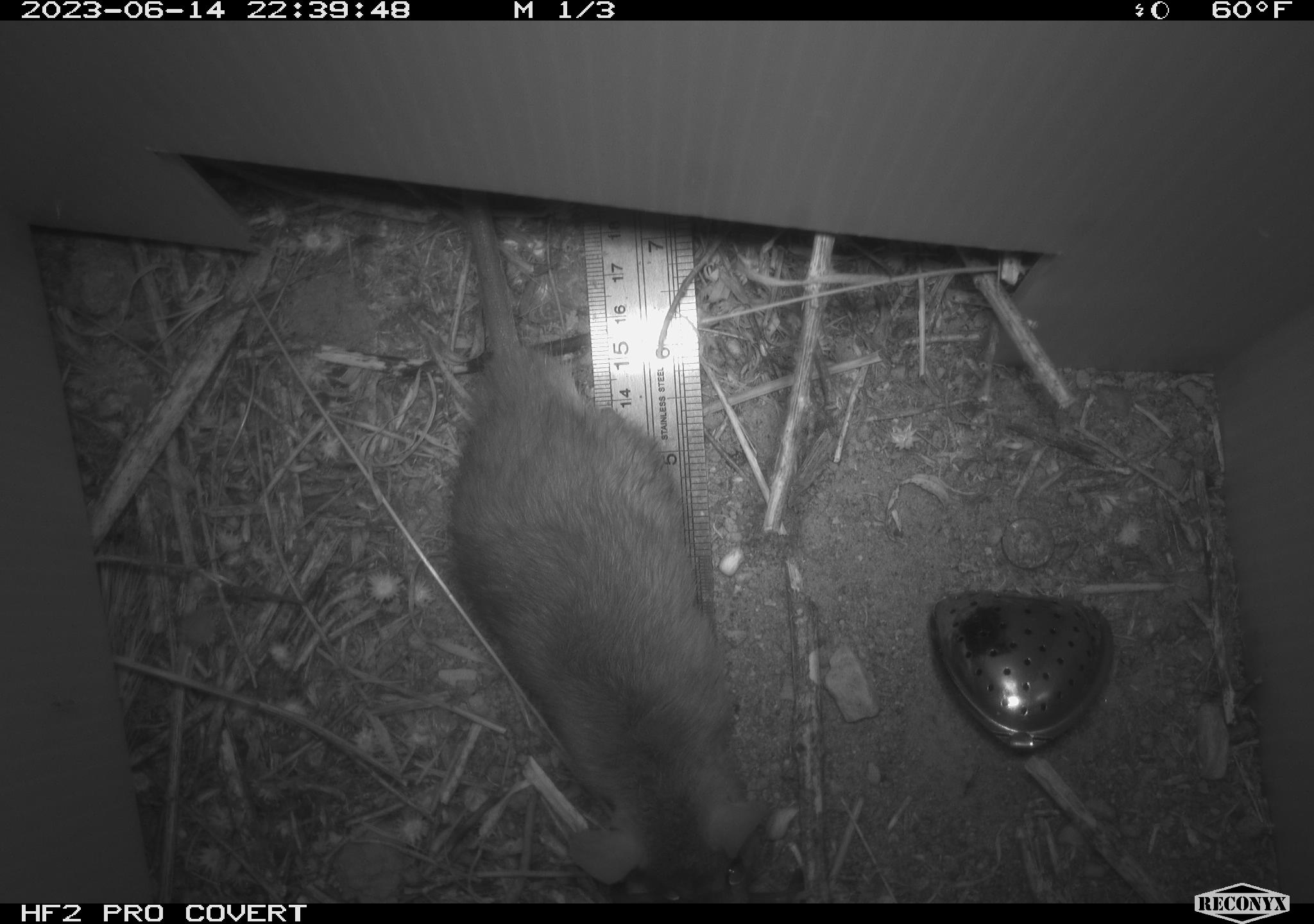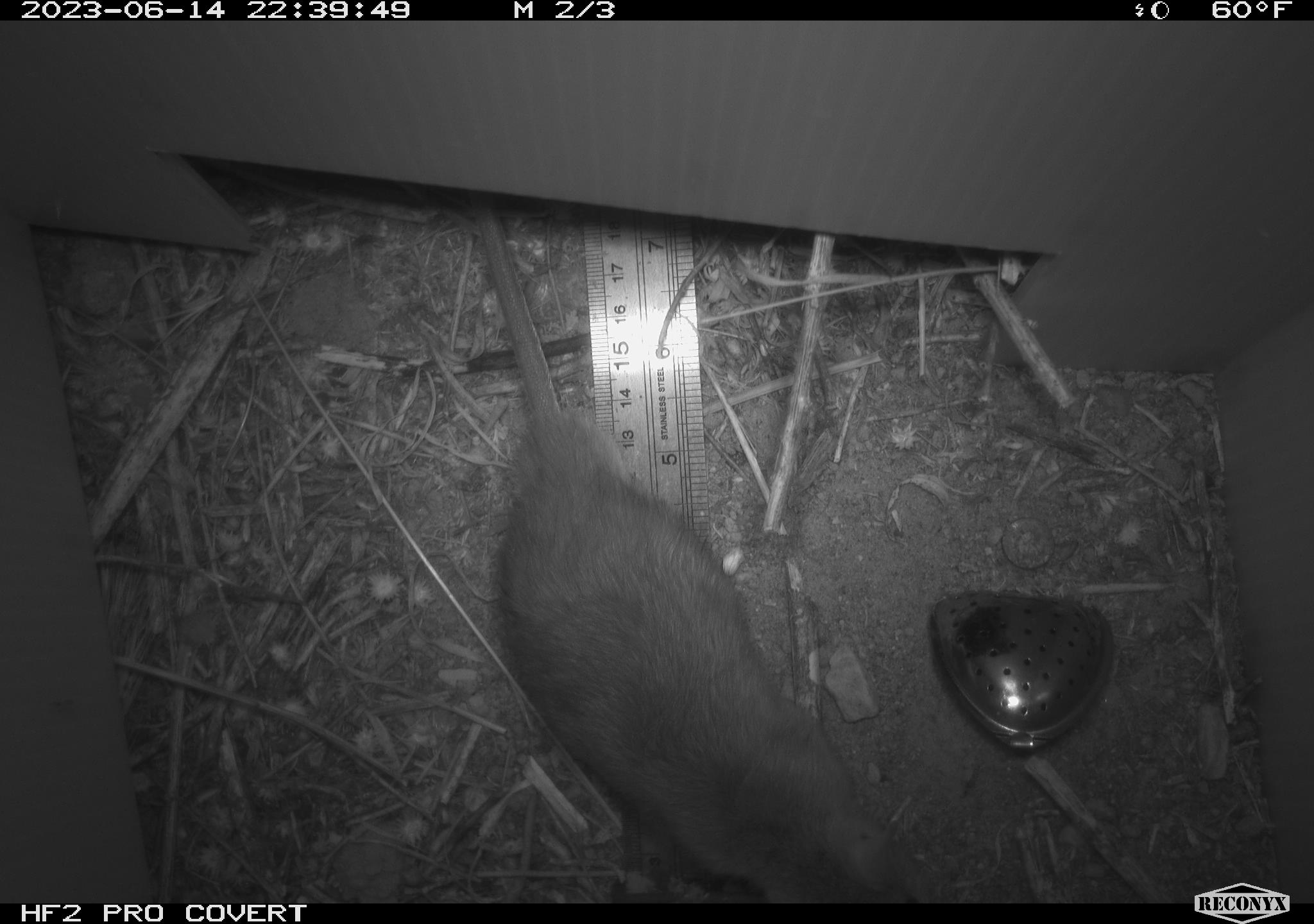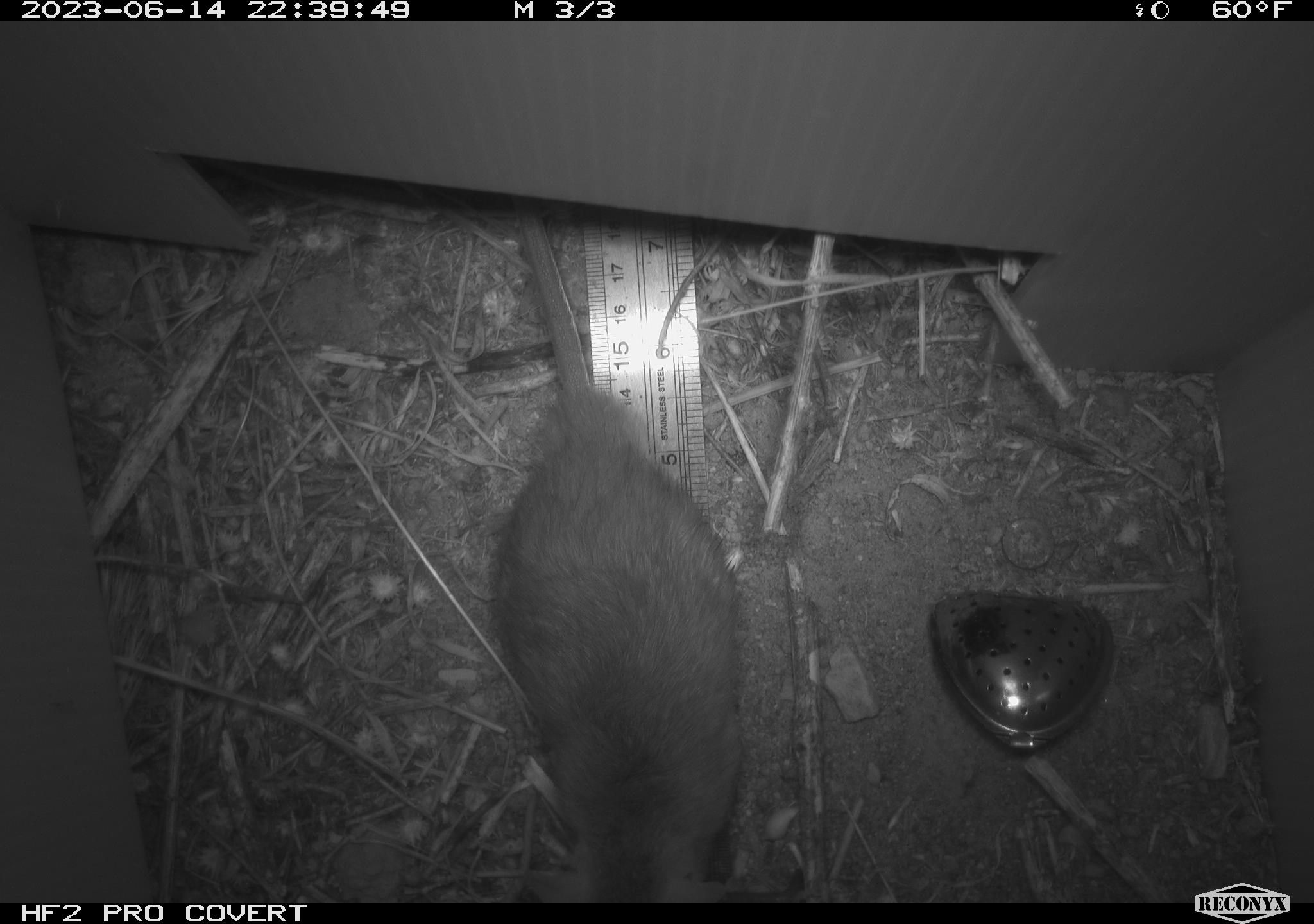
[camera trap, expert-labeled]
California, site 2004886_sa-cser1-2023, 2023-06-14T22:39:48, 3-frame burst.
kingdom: Animalia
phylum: Chordata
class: Mammalia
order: Rodentia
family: Muridae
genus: Rattus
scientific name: Rattus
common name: rat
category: rattus species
Rattus species (rat) (Rattus).